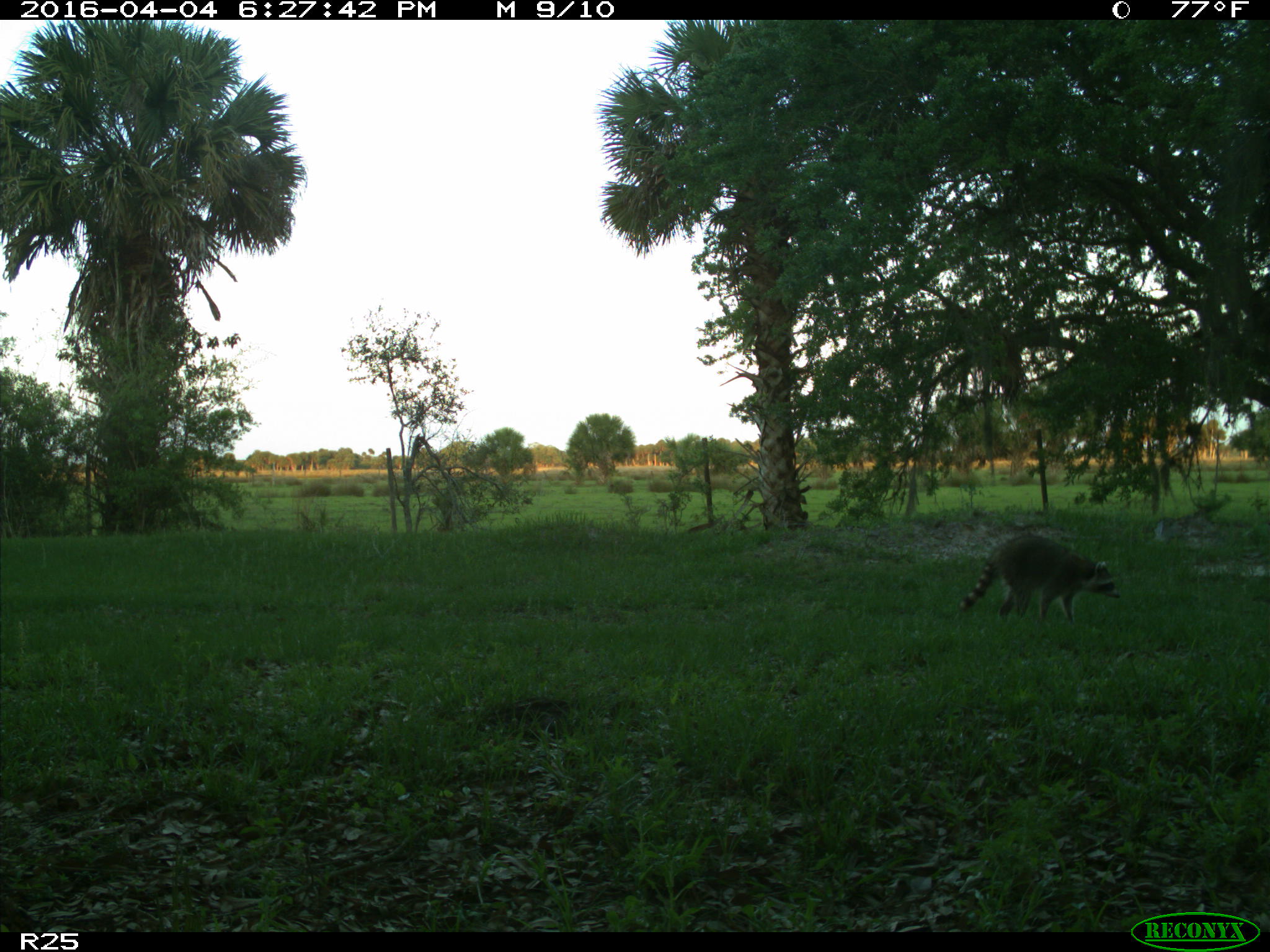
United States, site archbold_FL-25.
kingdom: Animalia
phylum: Chordata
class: Mammalia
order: Carnivora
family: Procyonidae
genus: Procyon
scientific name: Procyon lotor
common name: common raccoon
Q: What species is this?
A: Procyon lotor (common raccoon).